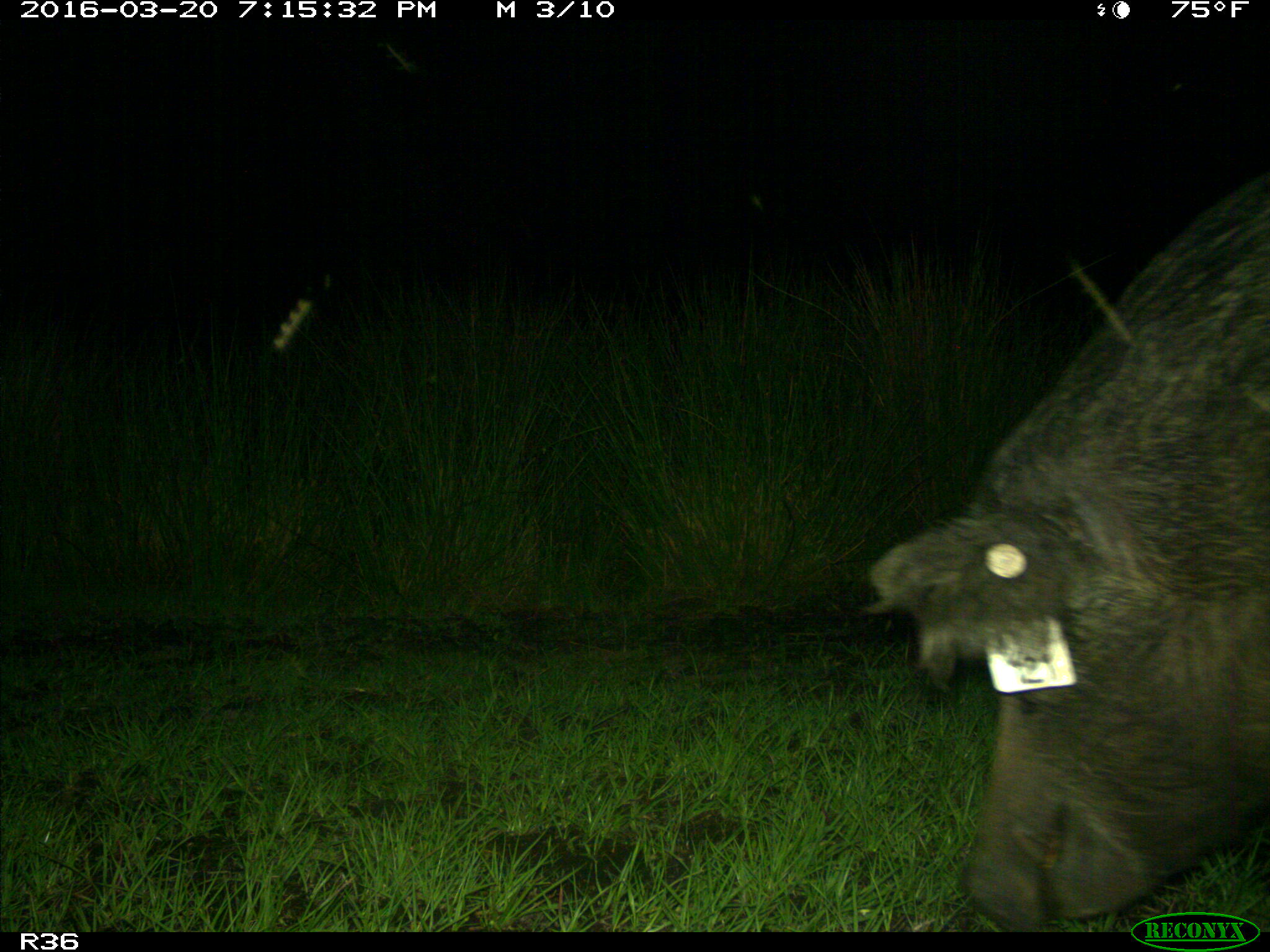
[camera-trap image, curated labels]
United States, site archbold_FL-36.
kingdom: Animalia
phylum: Chordata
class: Mammalia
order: Artiodactyla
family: Suidae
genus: Sus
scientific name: Sus scrofa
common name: wild boar